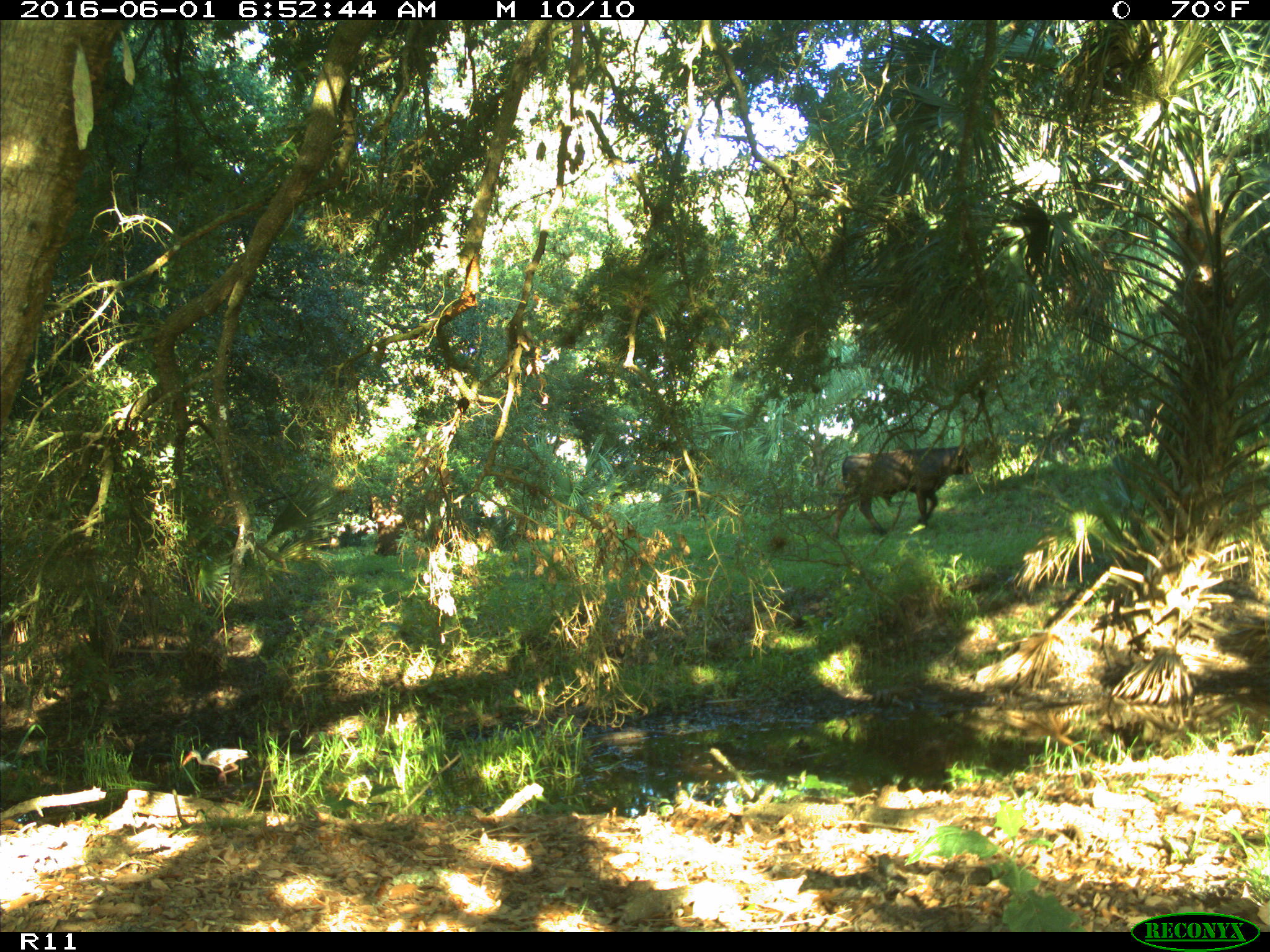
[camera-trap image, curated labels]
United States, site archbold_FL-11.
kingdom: Animalia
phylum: Chordata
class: Mammalia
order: Artiodactyla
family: Bovidae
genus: Bos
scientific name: Bos taurus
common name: domestic cow